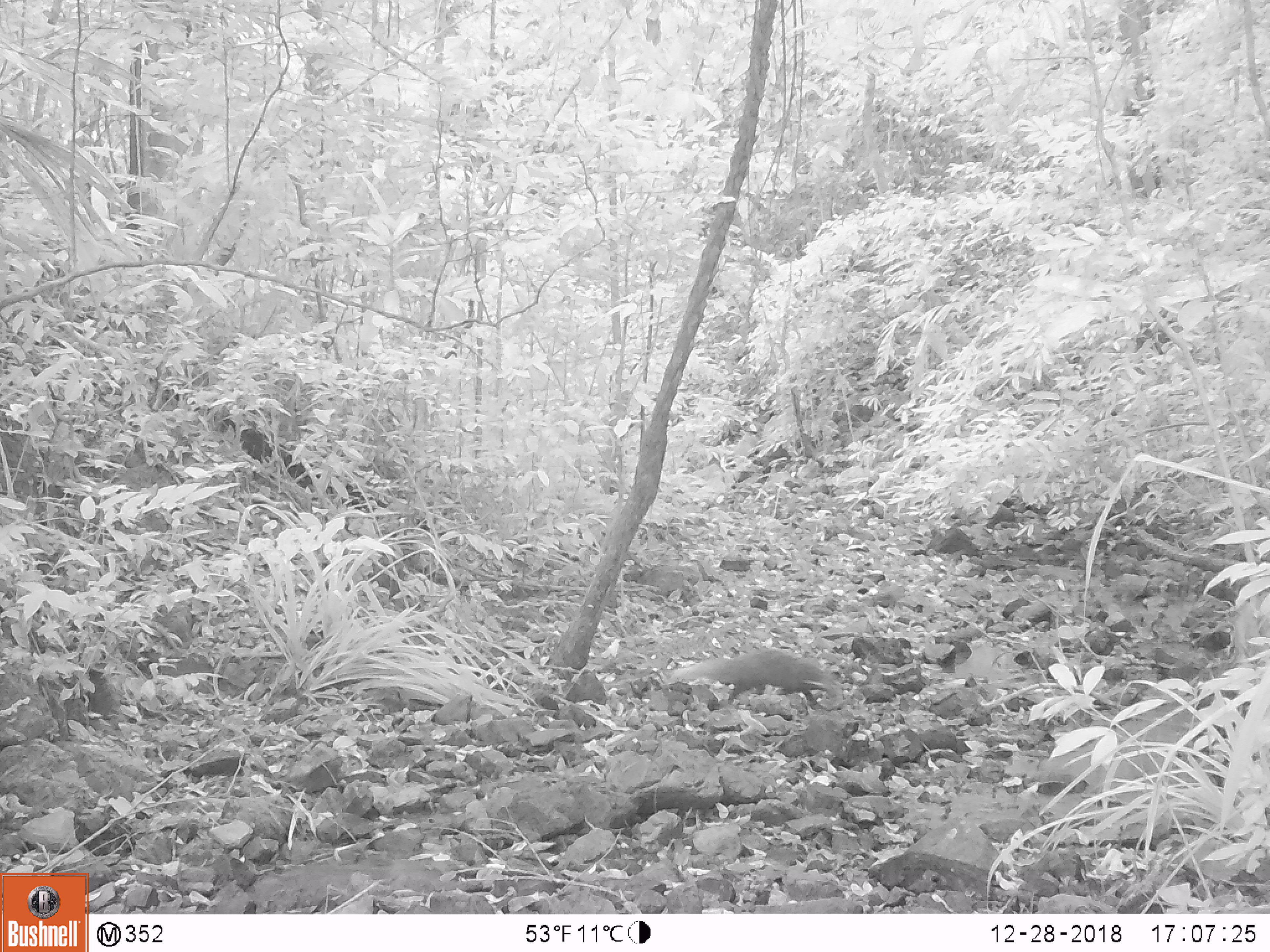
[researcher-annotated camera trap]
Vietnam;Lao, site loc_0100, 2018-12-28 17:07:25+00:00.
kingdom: Animalia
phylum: Chordata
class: Mammalia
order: Carnivora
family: Herpestidae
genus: Urva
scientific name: Urva urva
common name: crab-eating mongoose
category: crab eating mongoose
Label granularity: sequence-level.